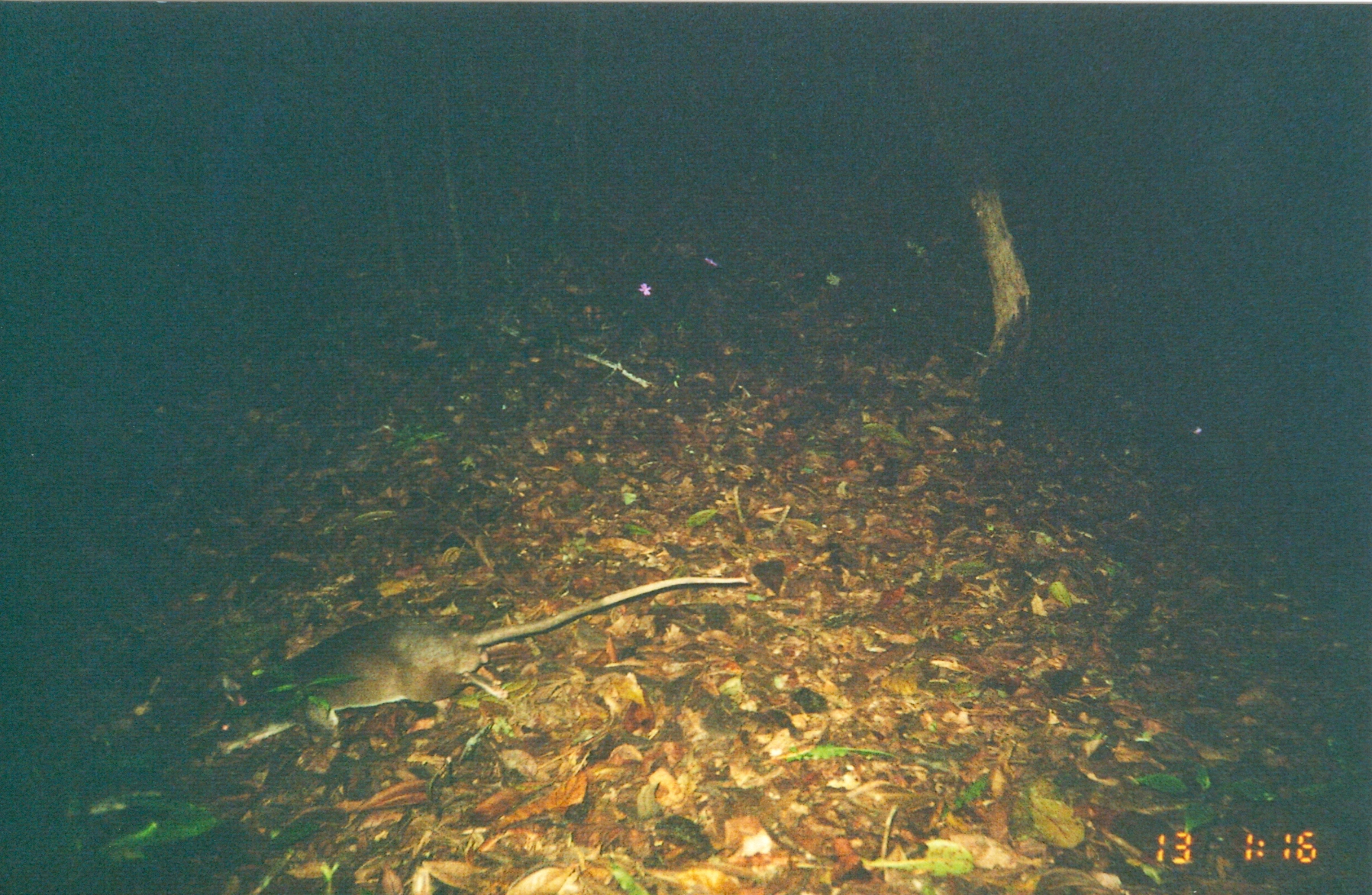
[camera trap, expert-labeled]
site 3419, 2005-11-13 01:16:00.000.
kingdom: Animalia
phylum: Chordata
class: Mammalia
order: Rodentia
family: Nesomyidae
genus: Cricetomys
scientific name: Cricetomys gambianus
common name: african giant pouched rat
Cricetomys gambianus (african giant pouched rat), count 1.